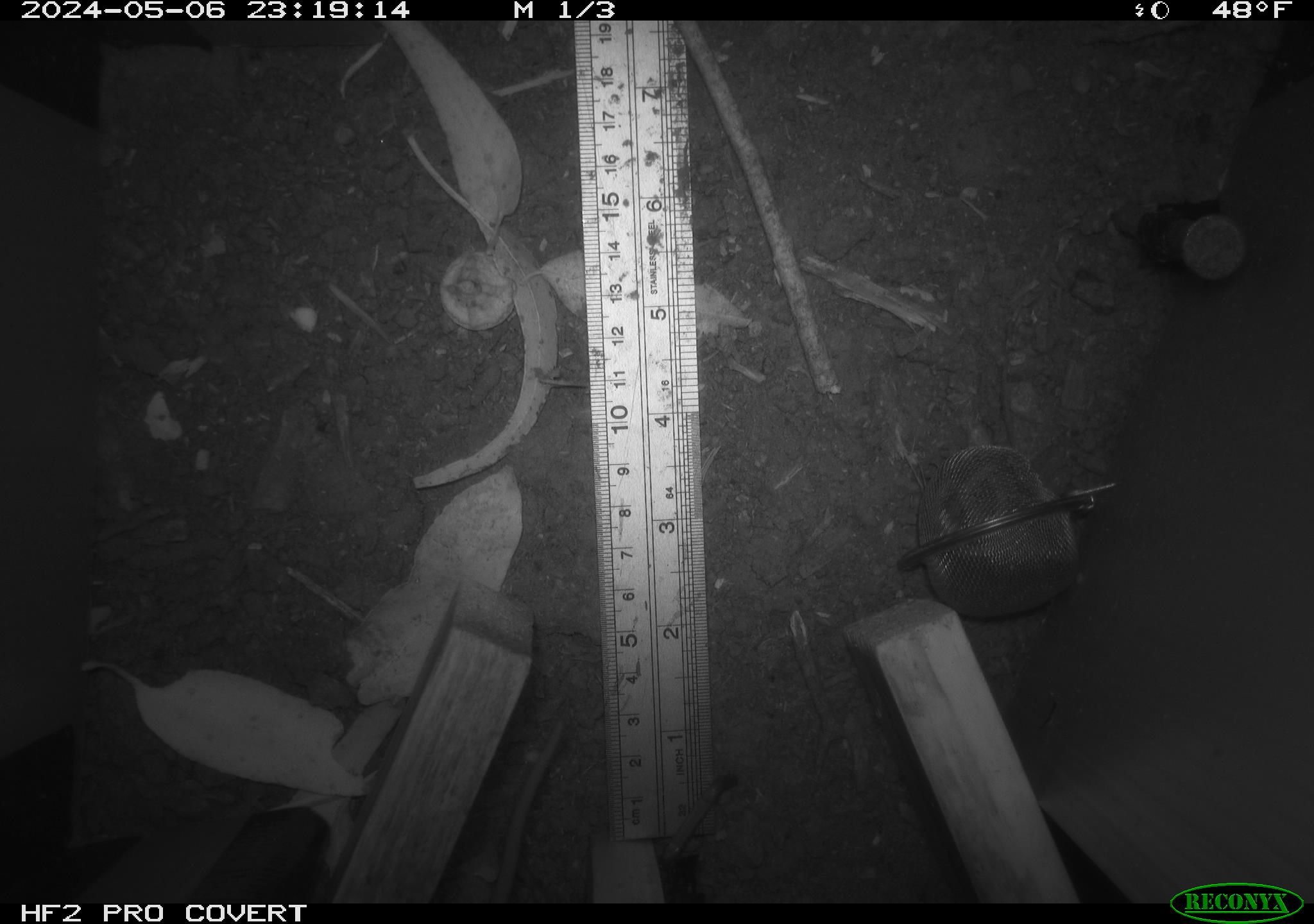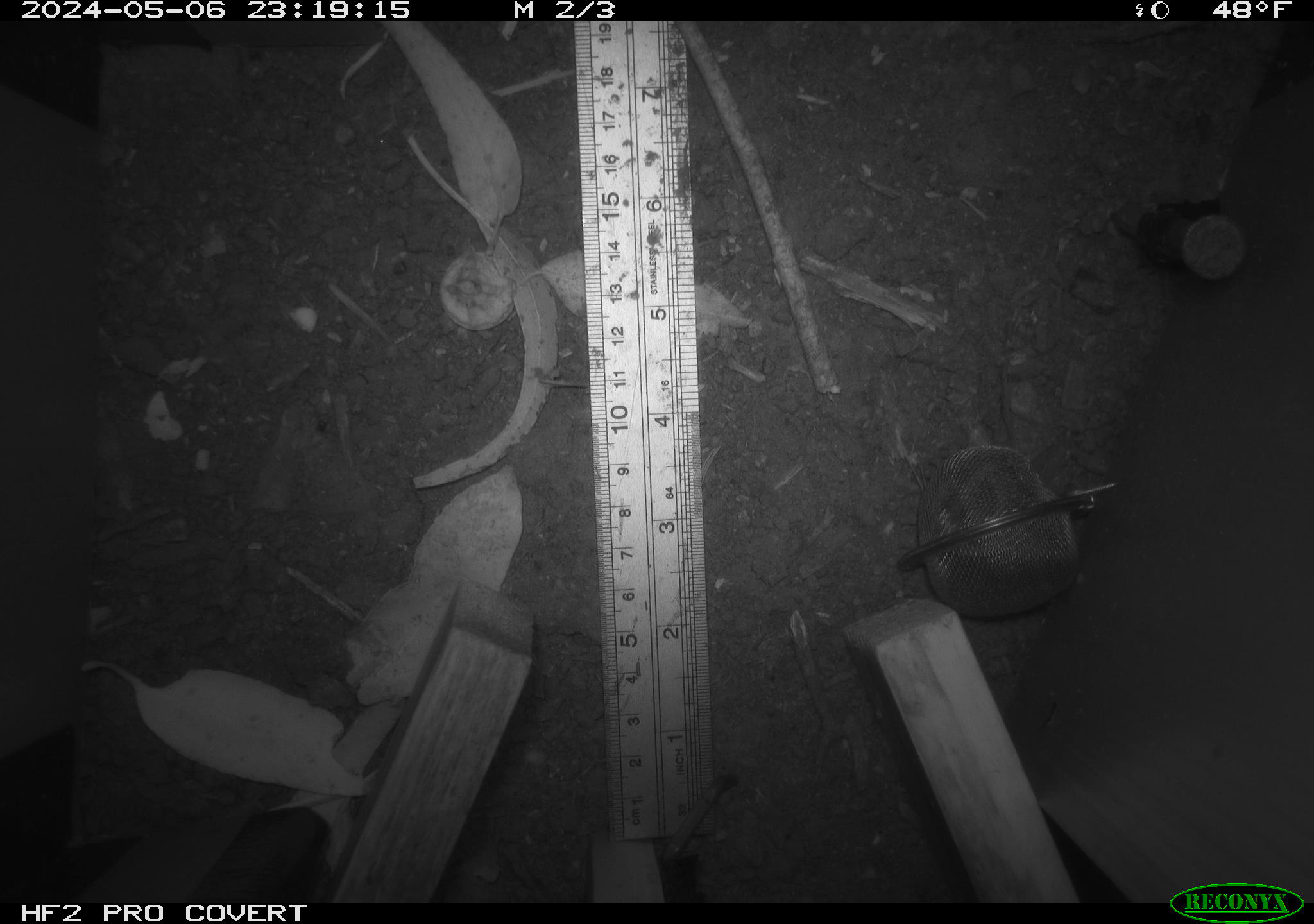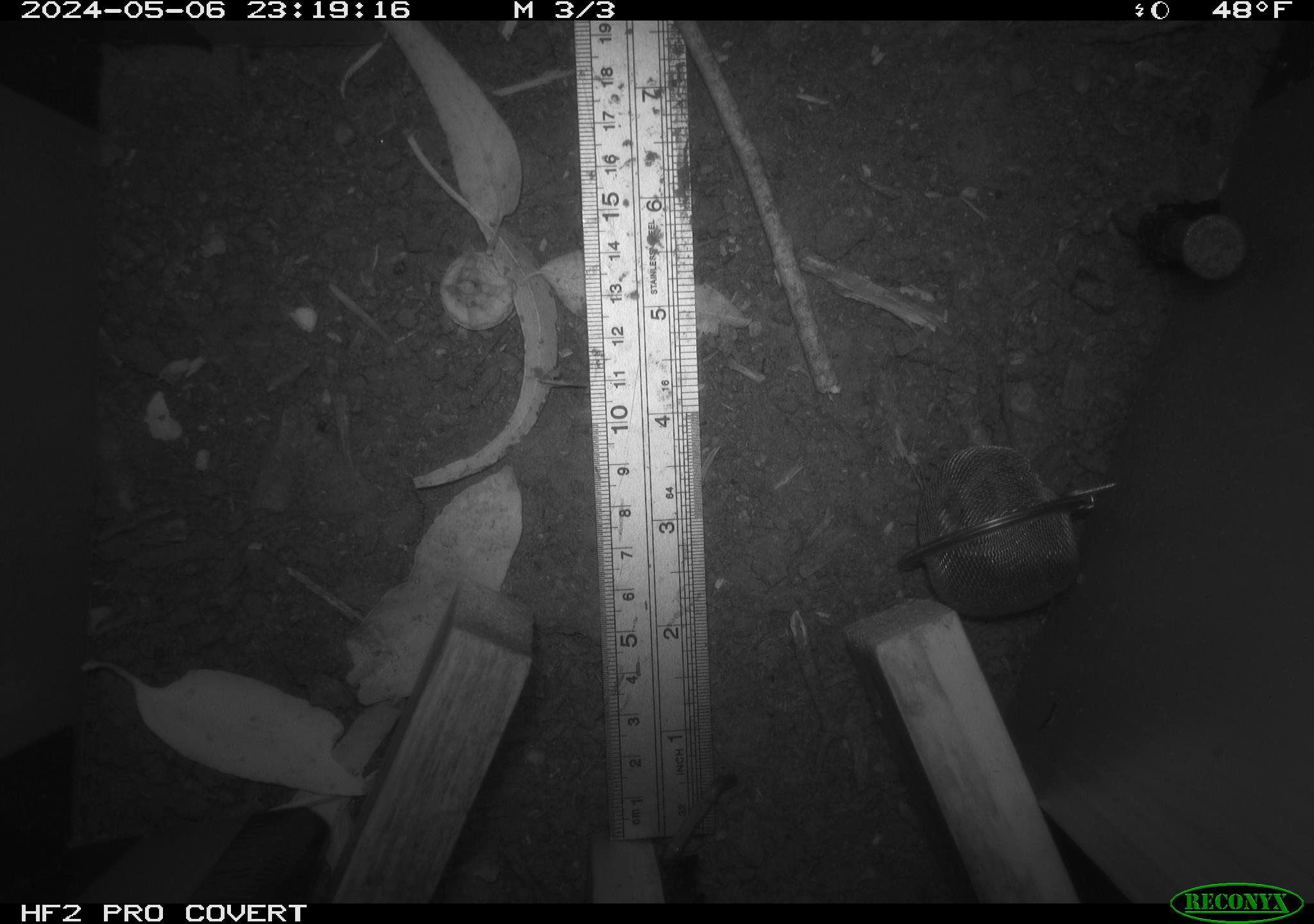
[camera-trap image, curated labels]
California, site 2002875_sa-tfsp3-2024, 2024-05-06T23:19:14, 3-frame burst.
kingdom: Animalia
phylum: Chordata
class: Mammalia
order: Rodentia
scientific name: Rodentia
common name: rodent